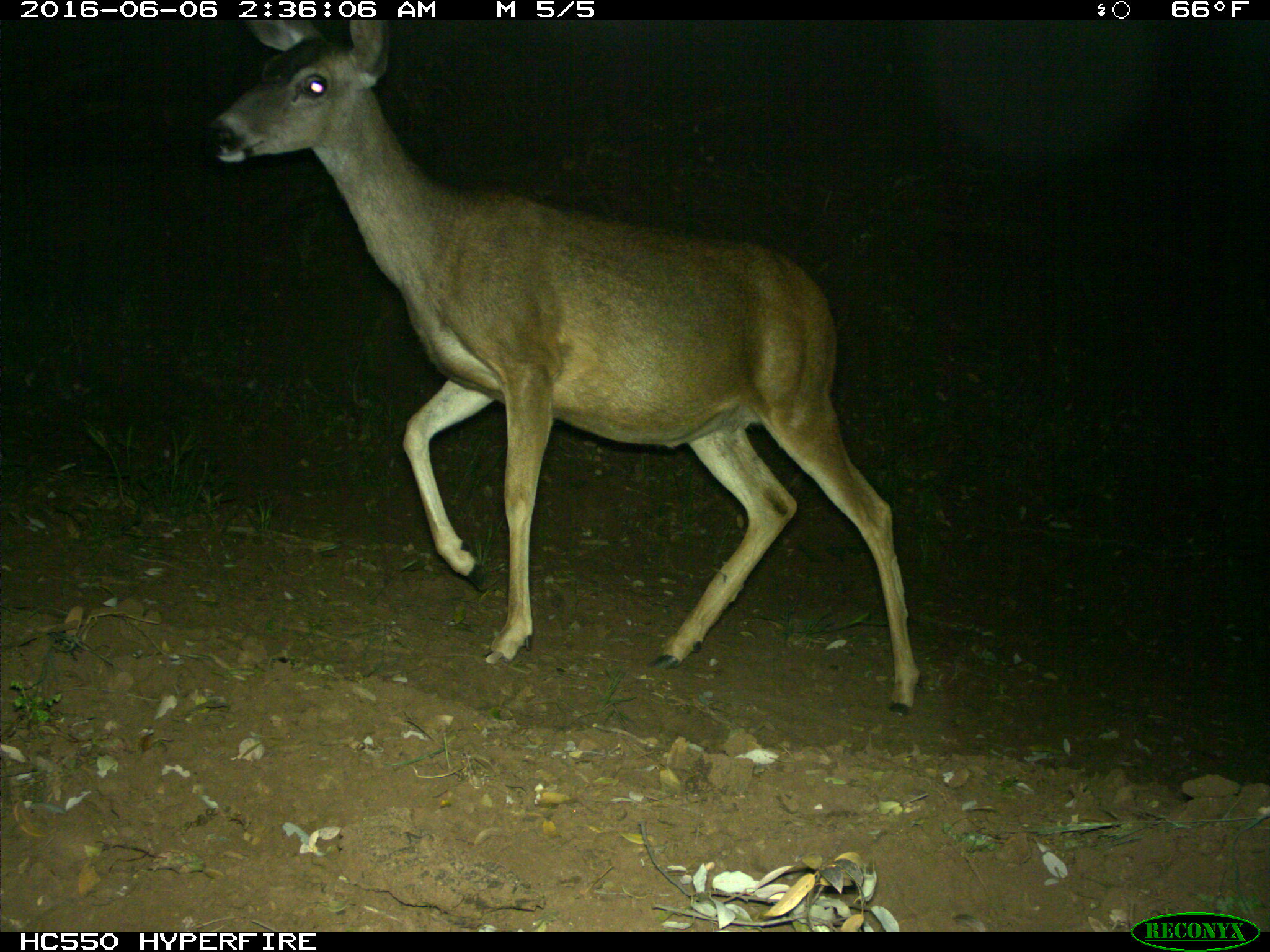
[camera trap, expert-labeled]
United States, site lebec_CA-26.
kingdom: Animalia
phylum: Chordata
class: Mammalia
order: Artiodactyla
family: Cervidae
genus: Odocoileus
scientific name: Odocoileus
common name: deer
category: unidentified deer